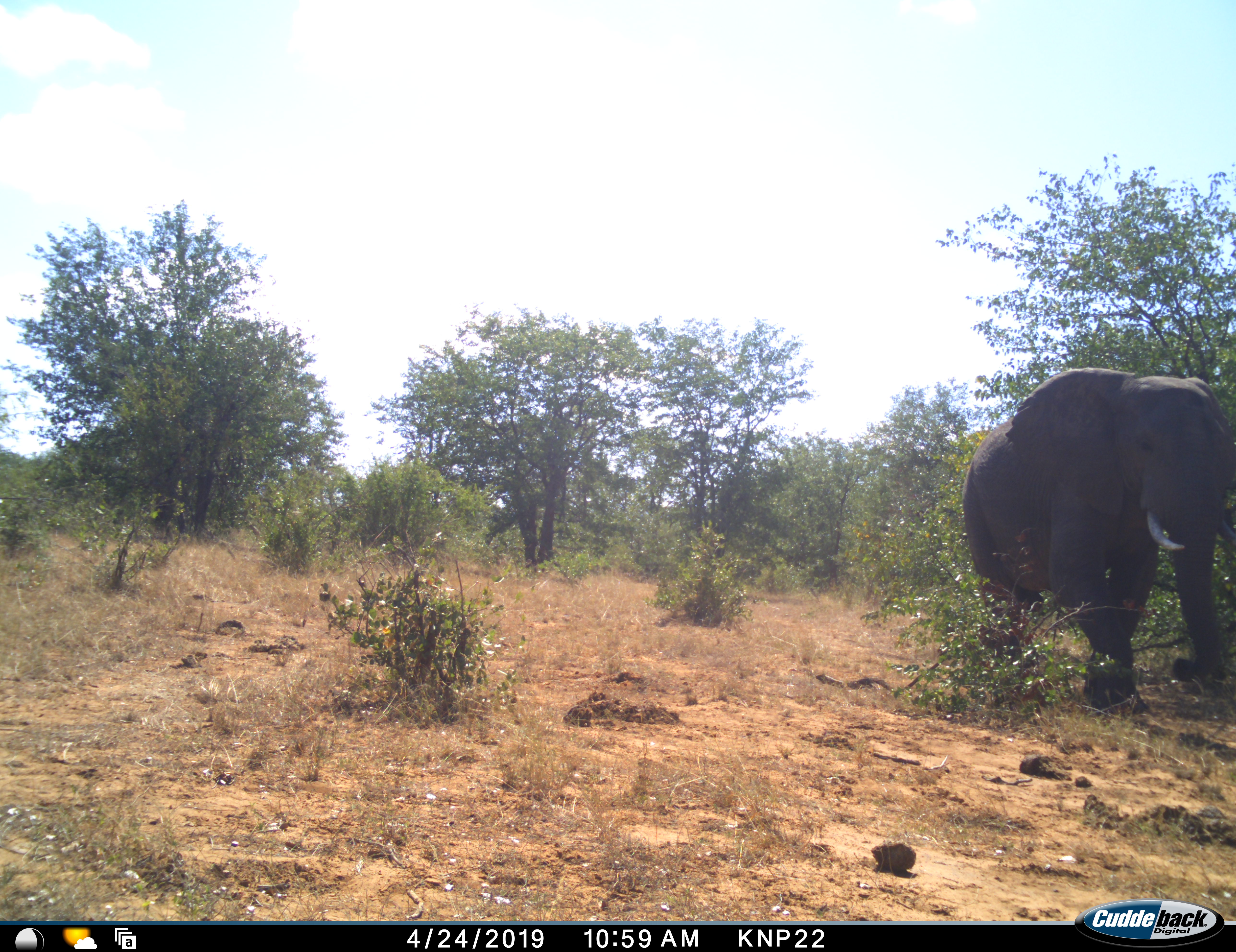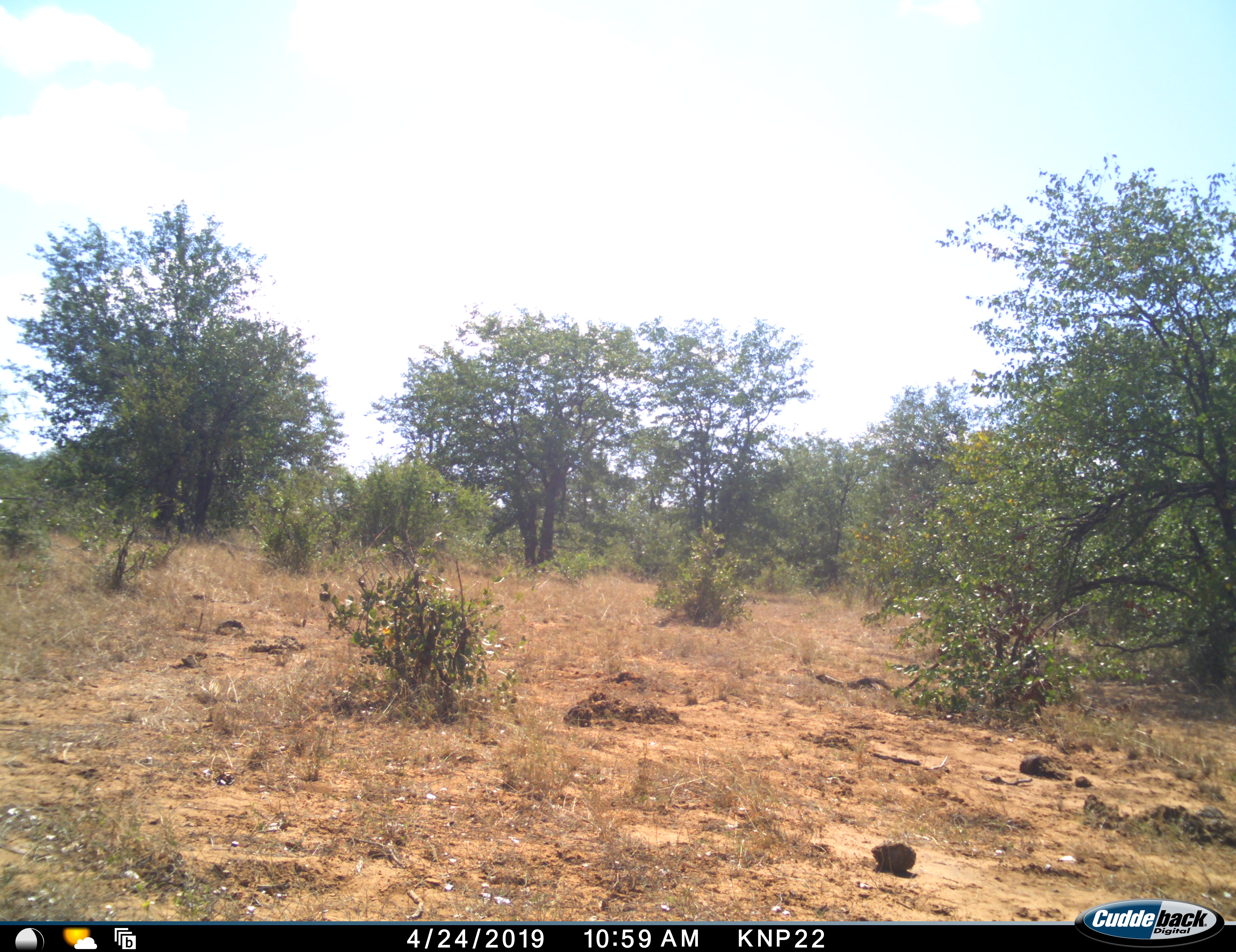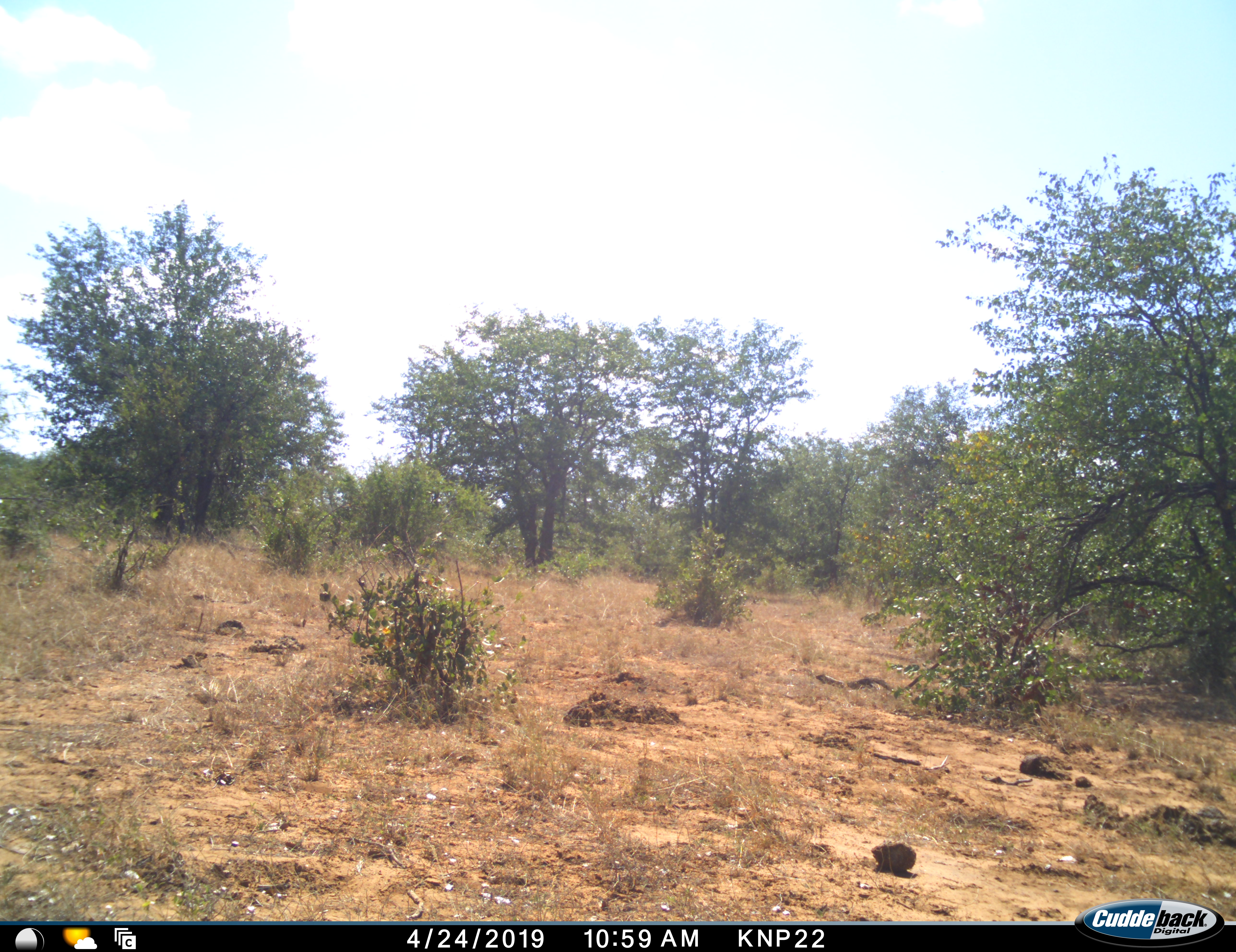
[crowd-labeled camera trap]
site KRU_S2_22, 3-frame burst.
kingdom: Animalia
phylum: Chordata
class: Mammalia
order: Proboscidea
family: Elephantidae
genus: Loxodonta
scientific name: Loxodonta africana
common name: african bush elephant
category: elephant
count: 1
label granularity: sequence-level